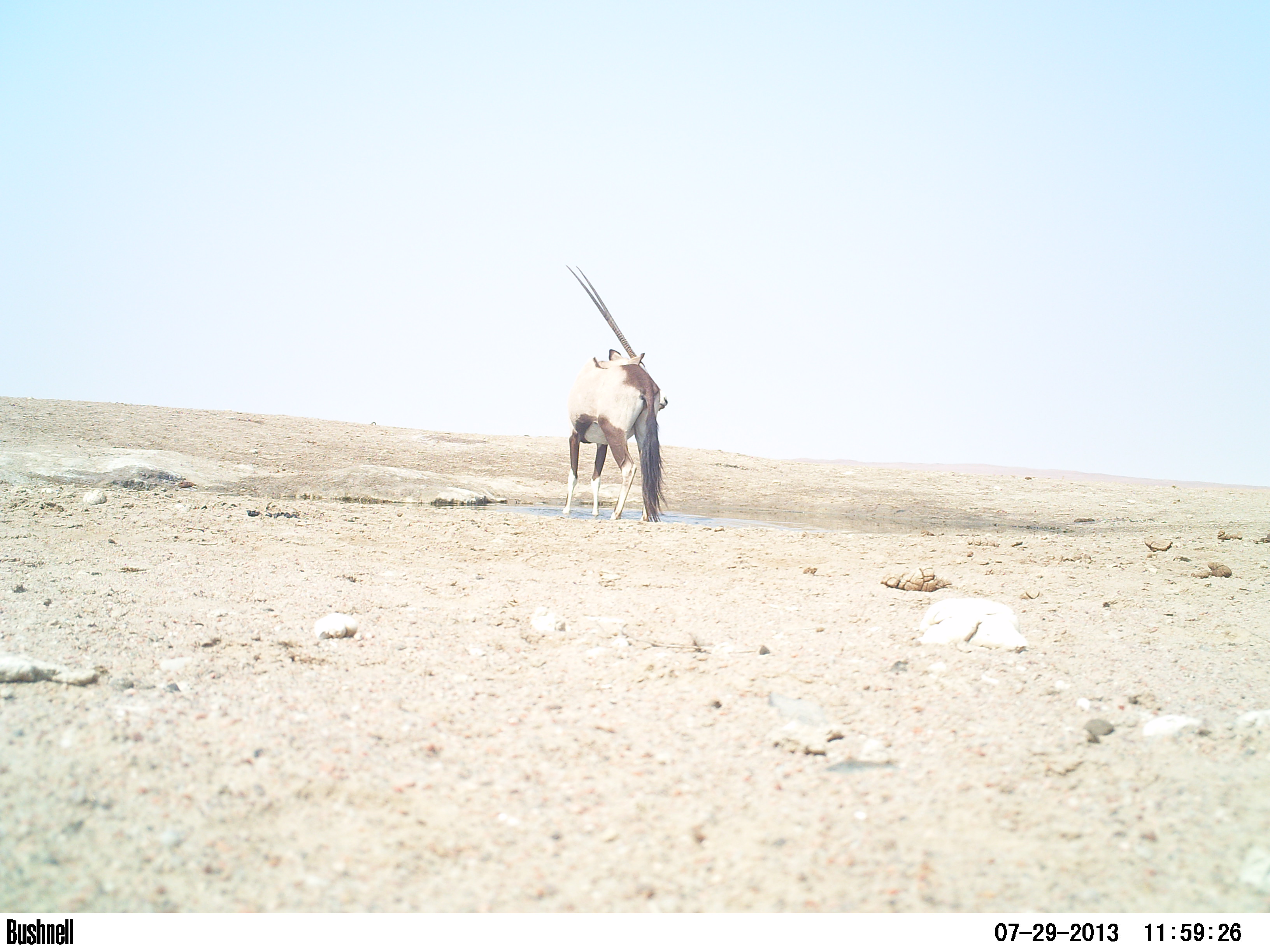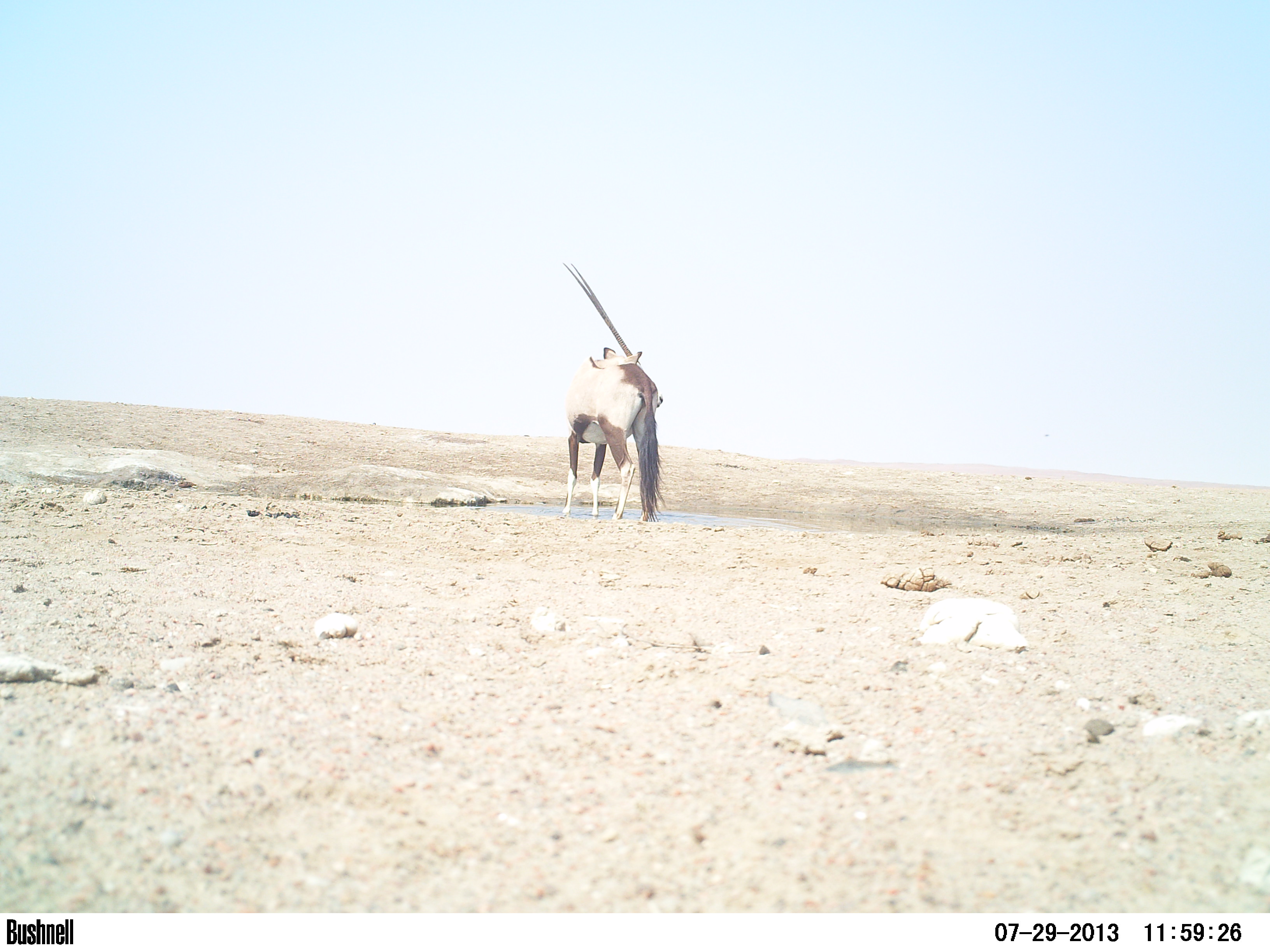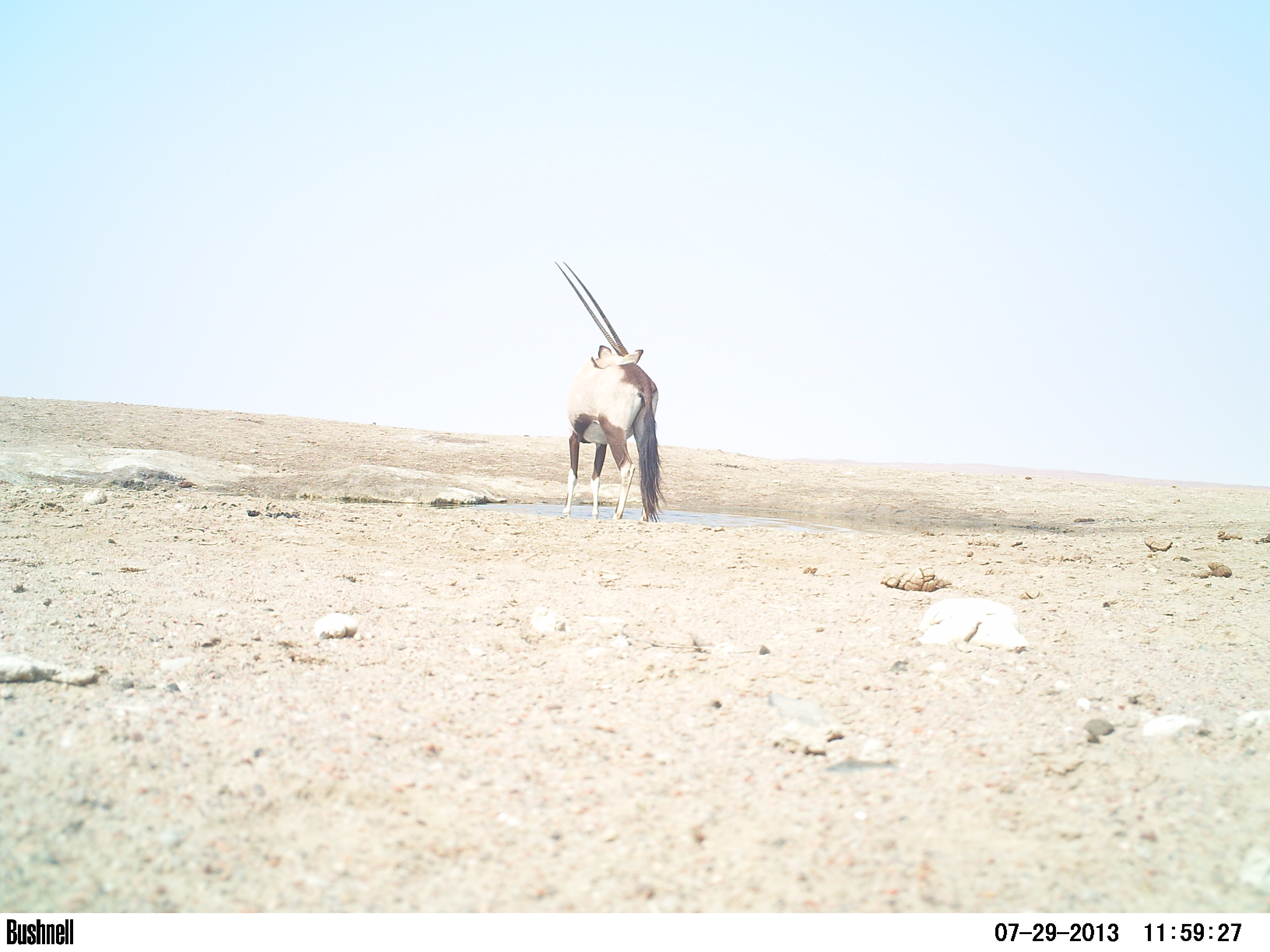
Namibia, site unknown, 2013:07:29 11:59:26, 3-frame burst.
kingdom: Animalia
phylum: Chordata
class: Mammalia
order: Artiodactyla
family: Bovidae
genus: Oryx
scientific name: Oryx gazella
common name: gemsbok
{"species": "Oryx gazella (gemsbok)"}